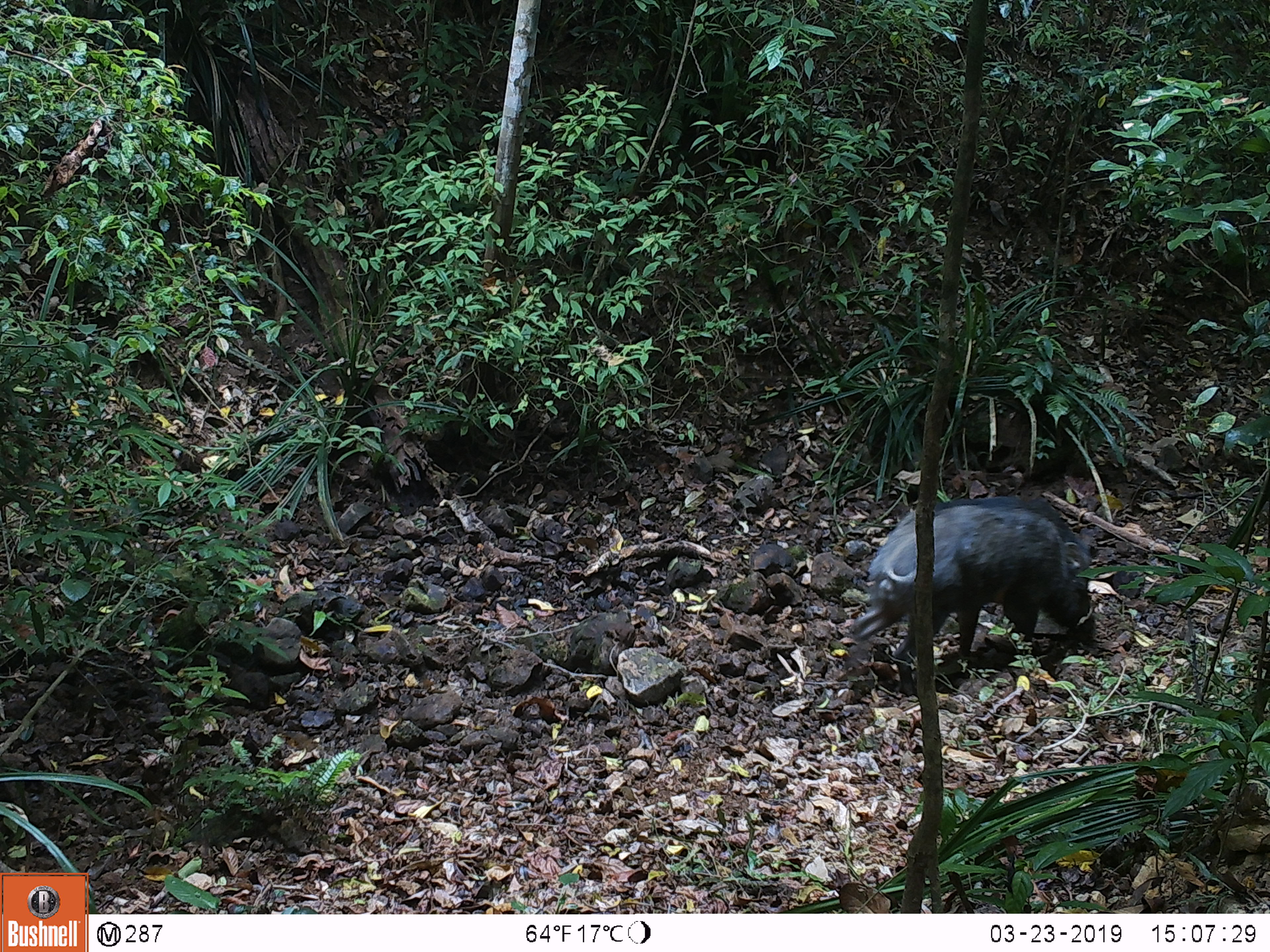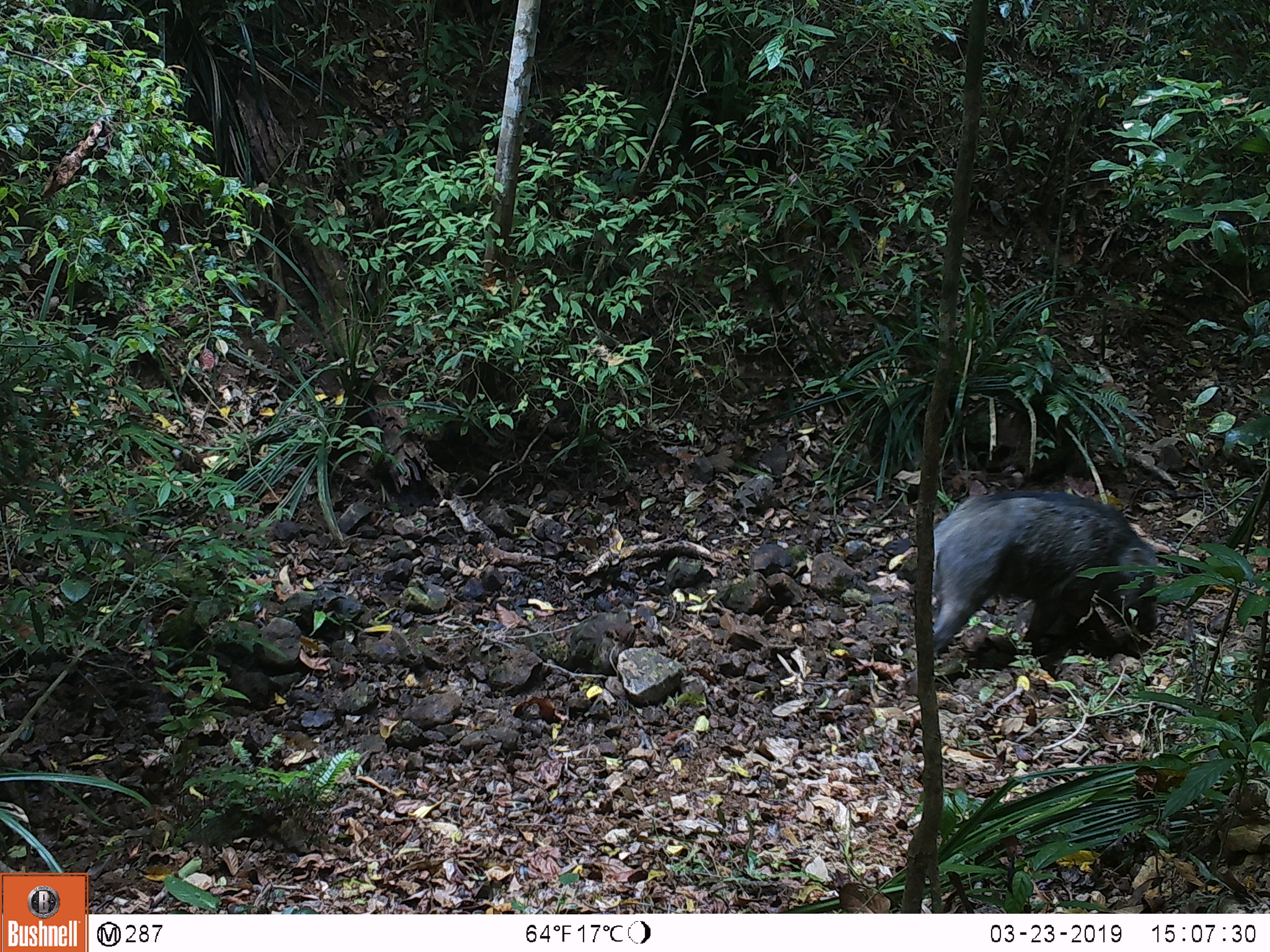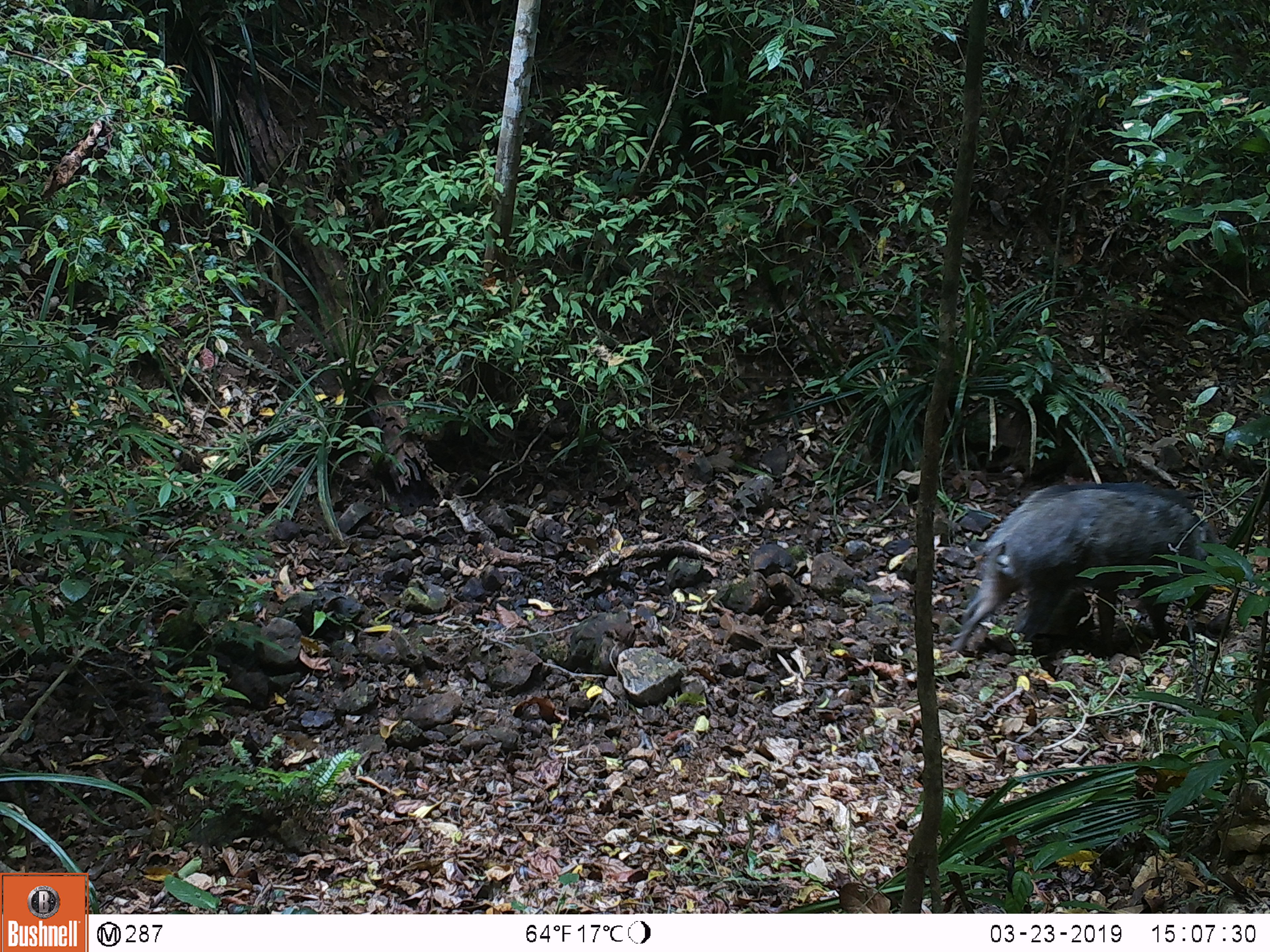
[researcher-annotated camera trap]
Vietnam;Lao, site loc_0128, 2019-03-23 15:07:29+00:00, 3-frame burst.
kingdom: Animalia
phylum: Chordata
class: Mammalia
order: Artiodactyla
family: Suidae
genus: Sus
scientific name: Sus scrofa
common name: eurasian wild pig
Eurasian wild pig (Sus scrofa). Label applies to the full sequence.